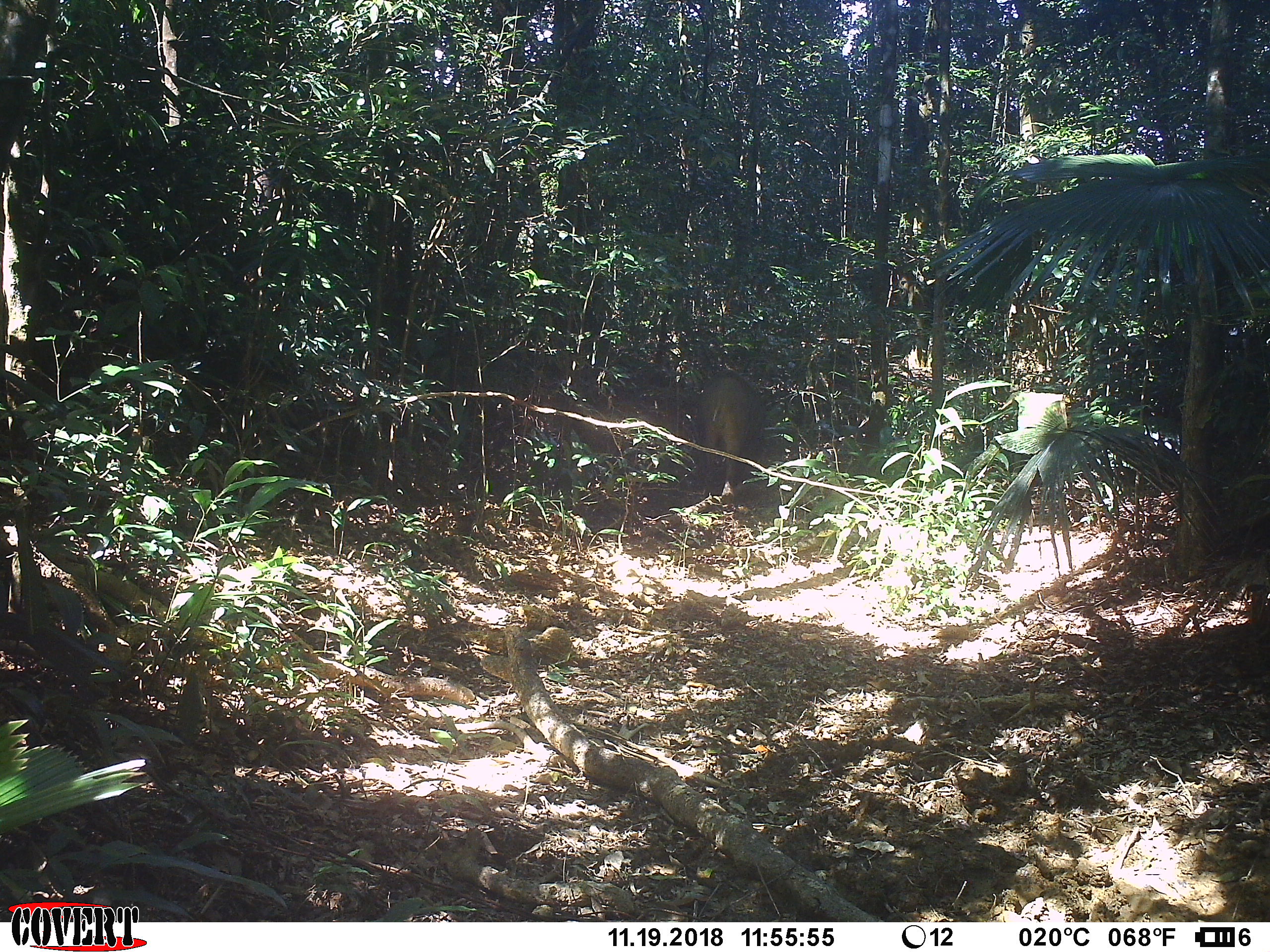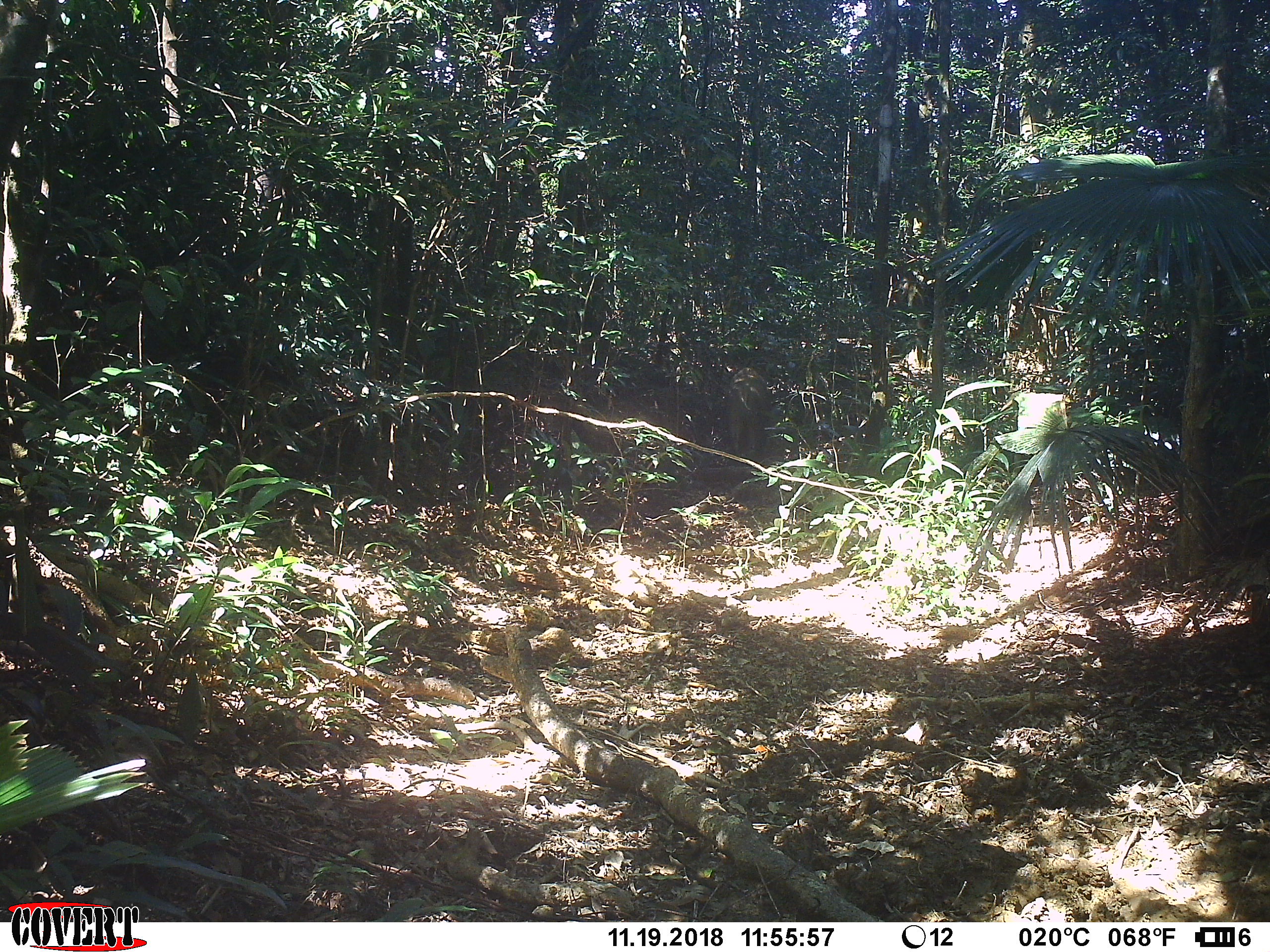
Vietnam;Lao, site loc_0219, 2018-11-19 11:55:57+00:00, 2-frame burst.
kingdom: Animalia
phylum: Chordata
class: Mammalia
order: Artiodactyla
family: Suidae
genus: Sus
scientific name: Sus scrofa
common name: eurasian wild pig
Eurasian wild pig (Sus scrofa). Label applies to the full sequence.